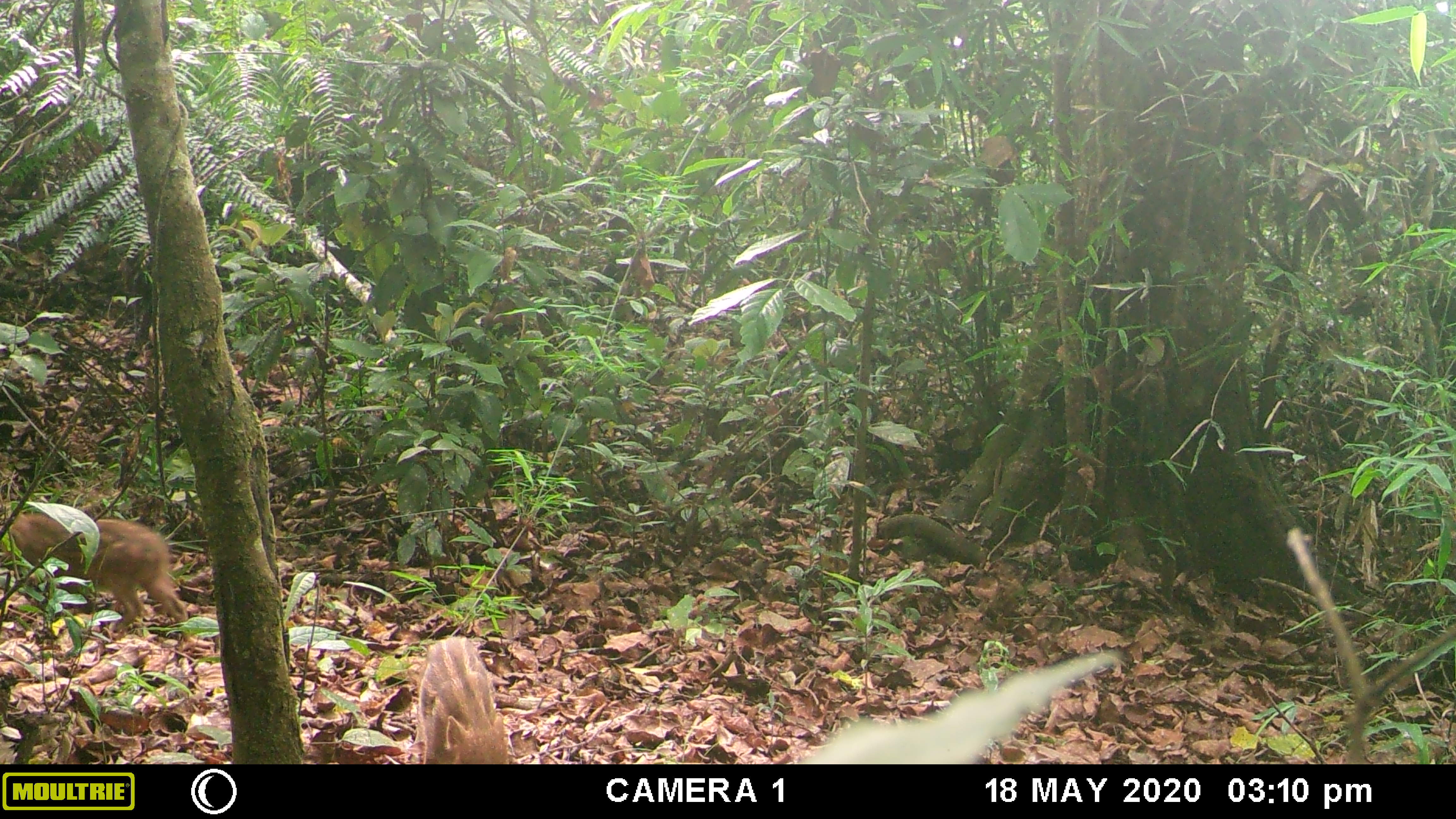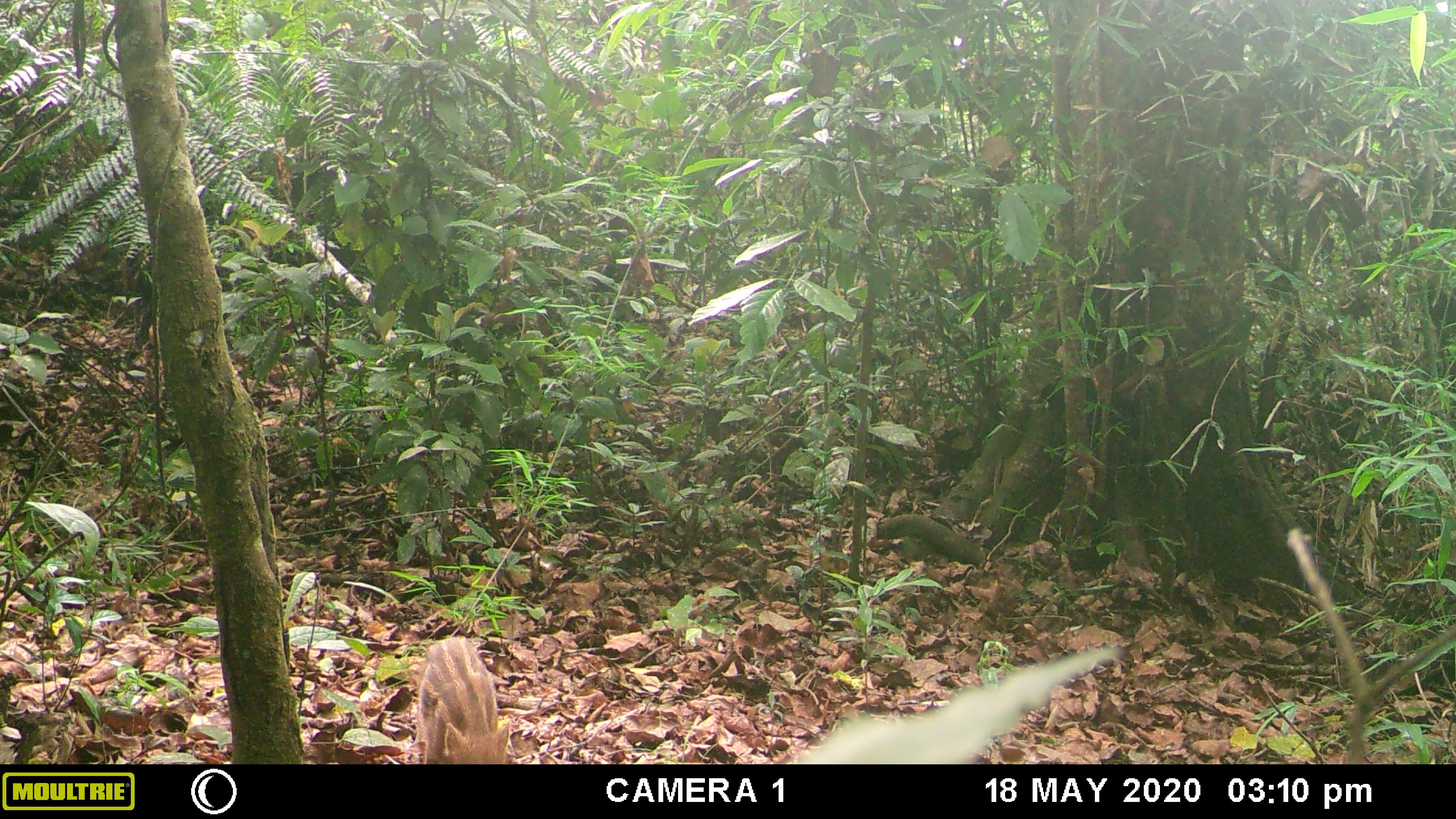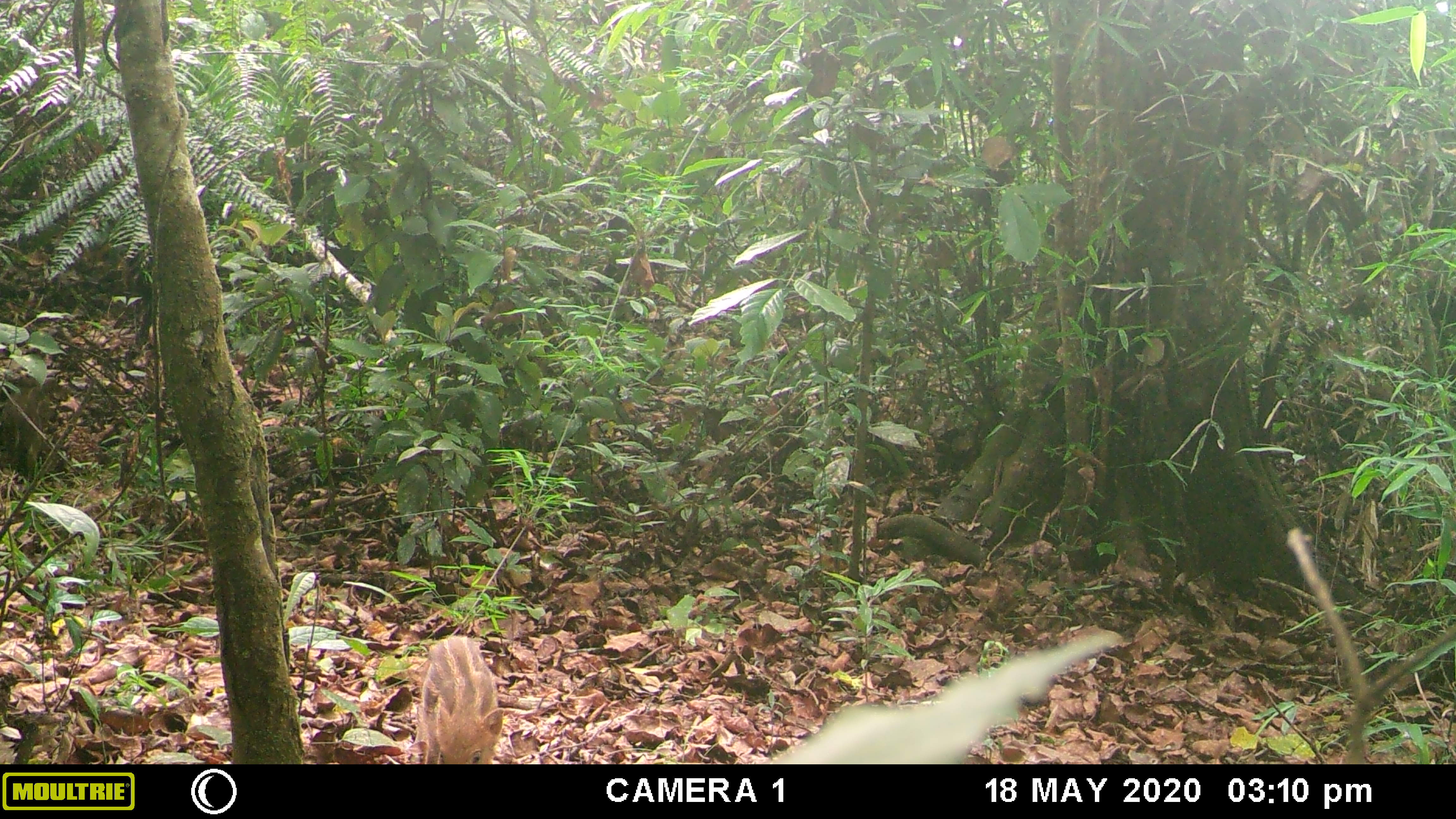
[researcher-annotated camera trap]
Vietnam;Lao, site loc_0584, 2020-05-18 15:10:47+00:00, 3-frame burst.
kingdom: Animalia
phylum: Chordata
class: Mammalia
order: Artiodactyla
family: Suidae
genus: Sus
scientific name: Sus scrofa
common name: eurasian wild pig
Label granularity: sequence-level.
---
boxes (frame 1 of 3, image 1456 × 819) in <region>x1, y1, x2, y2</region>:
eurasian wild pig: <region>0, 513, 188, 632</region>; <region>412, 635, 509, 764</region>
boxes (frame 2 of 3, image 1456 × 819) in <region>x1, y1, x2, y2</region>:
eurasian wild pig: <region>413, 634, 511, 764</region>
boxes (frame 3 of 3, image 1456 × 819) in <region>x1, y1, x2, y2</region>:
eurasian wild pig: <region>414, 634, 505, 764</region>